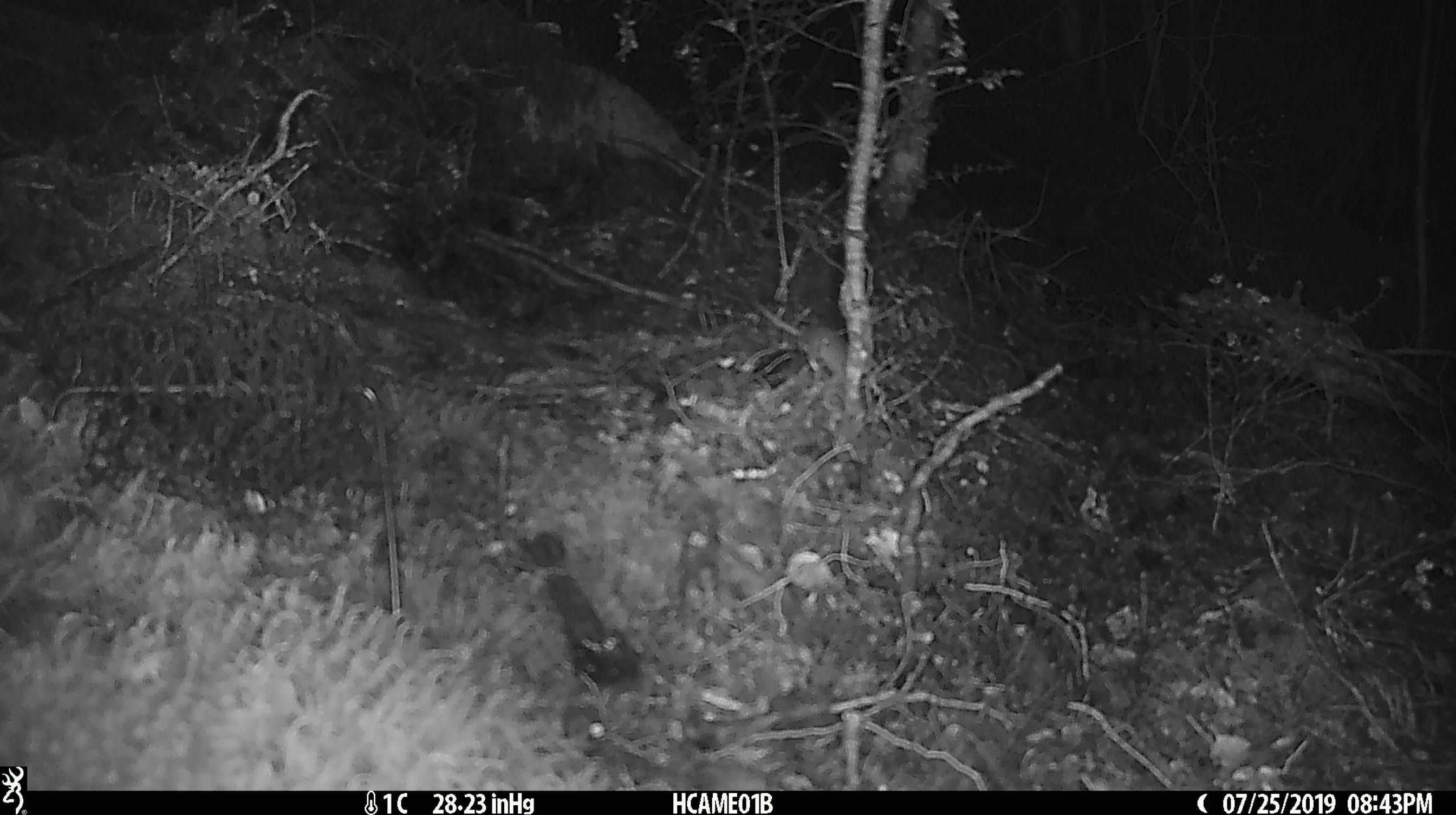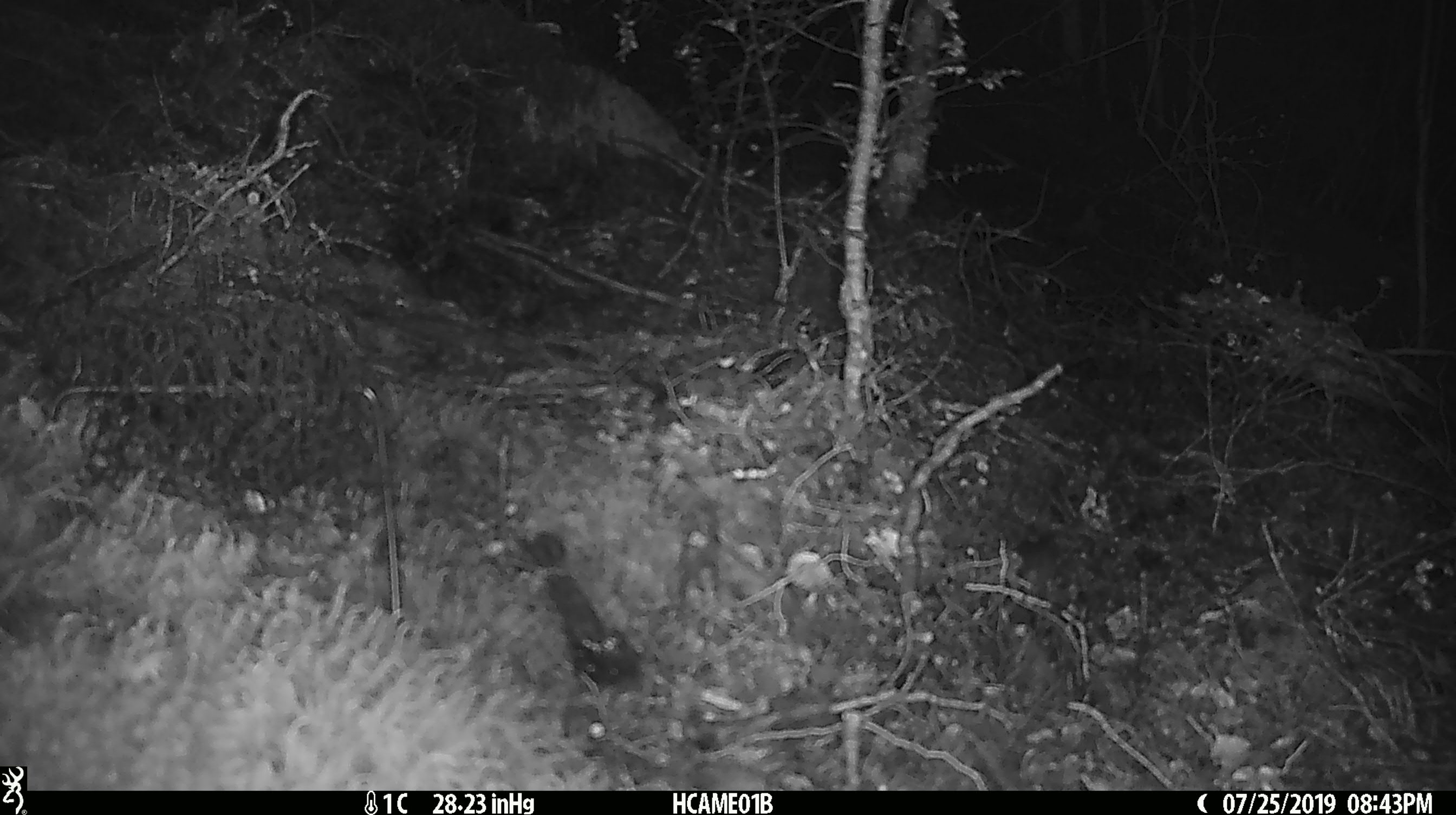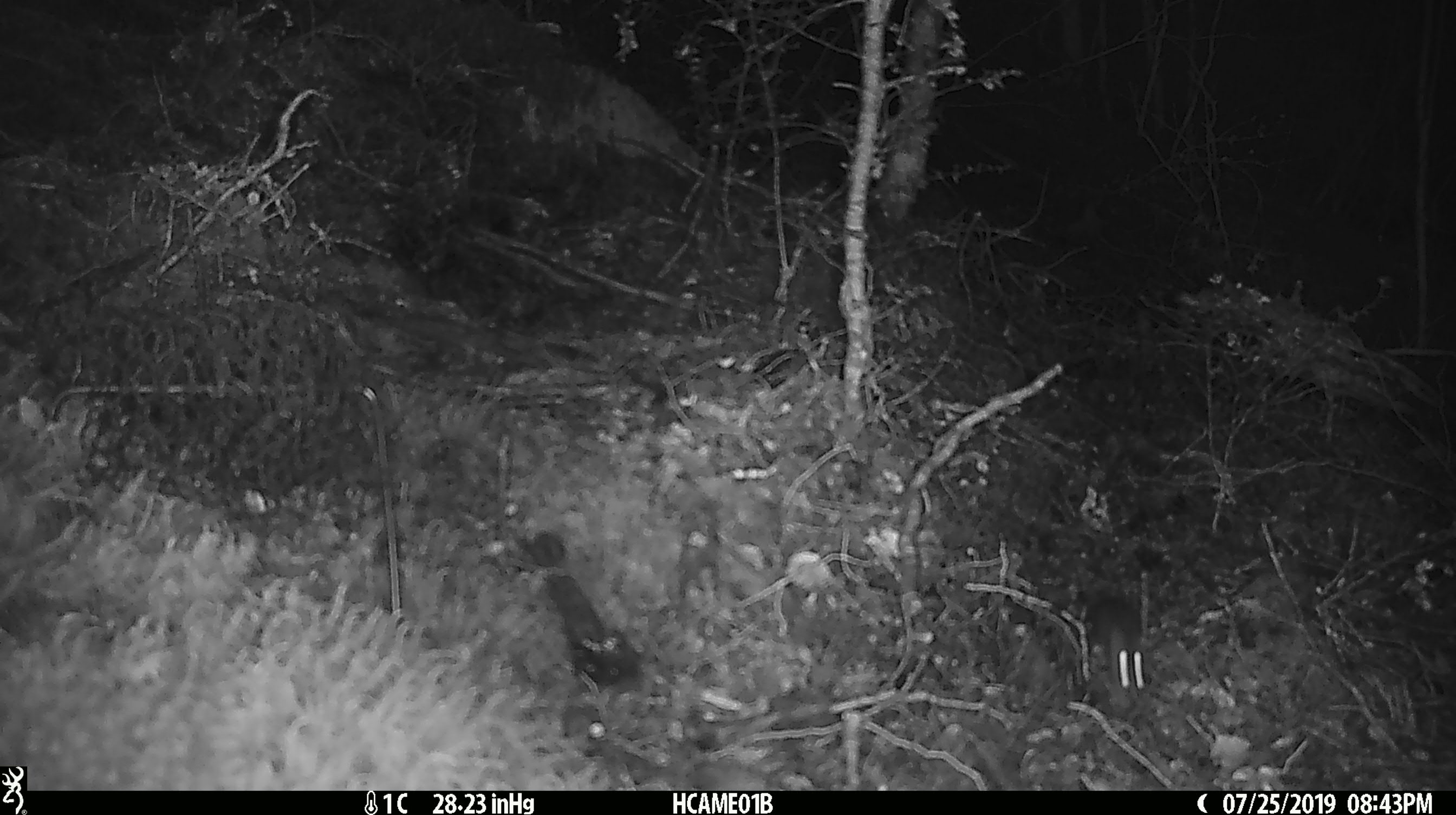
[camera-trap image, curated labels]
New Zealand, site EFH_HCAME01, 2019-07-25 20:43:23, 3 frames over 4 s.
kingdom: Animalia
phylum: Chordata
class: Mammalia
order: Rodentia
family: Muridae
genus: Mus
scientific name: Mus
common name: mouse